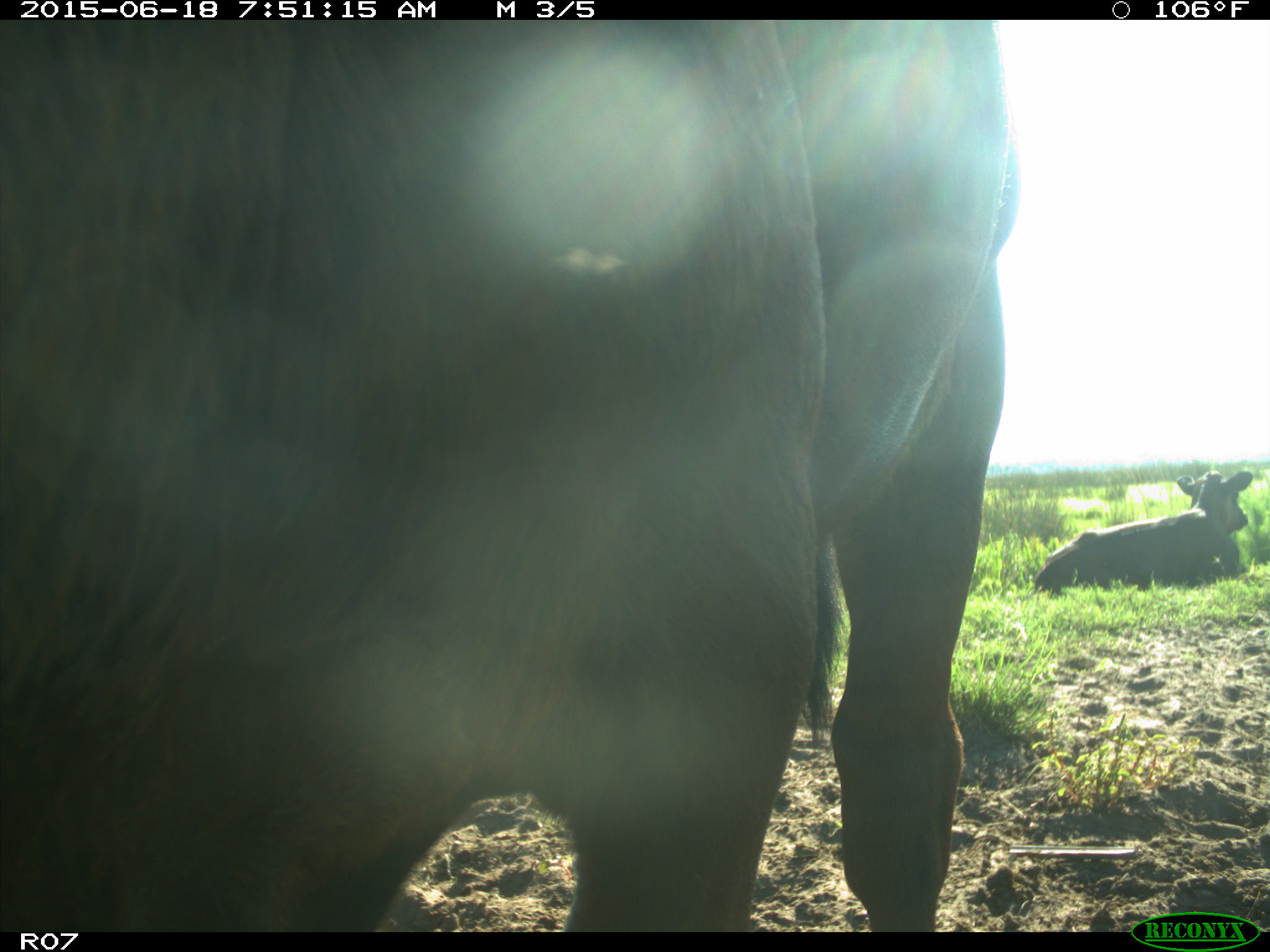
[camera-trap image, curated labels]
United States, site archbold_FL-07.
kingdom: Animalia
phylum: Chordata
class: Mammalia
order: Artiodactyla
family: Bovidae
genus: Bos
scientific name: Bos taurus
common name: domestic cow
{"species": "Bos taurus (domestic cow)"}